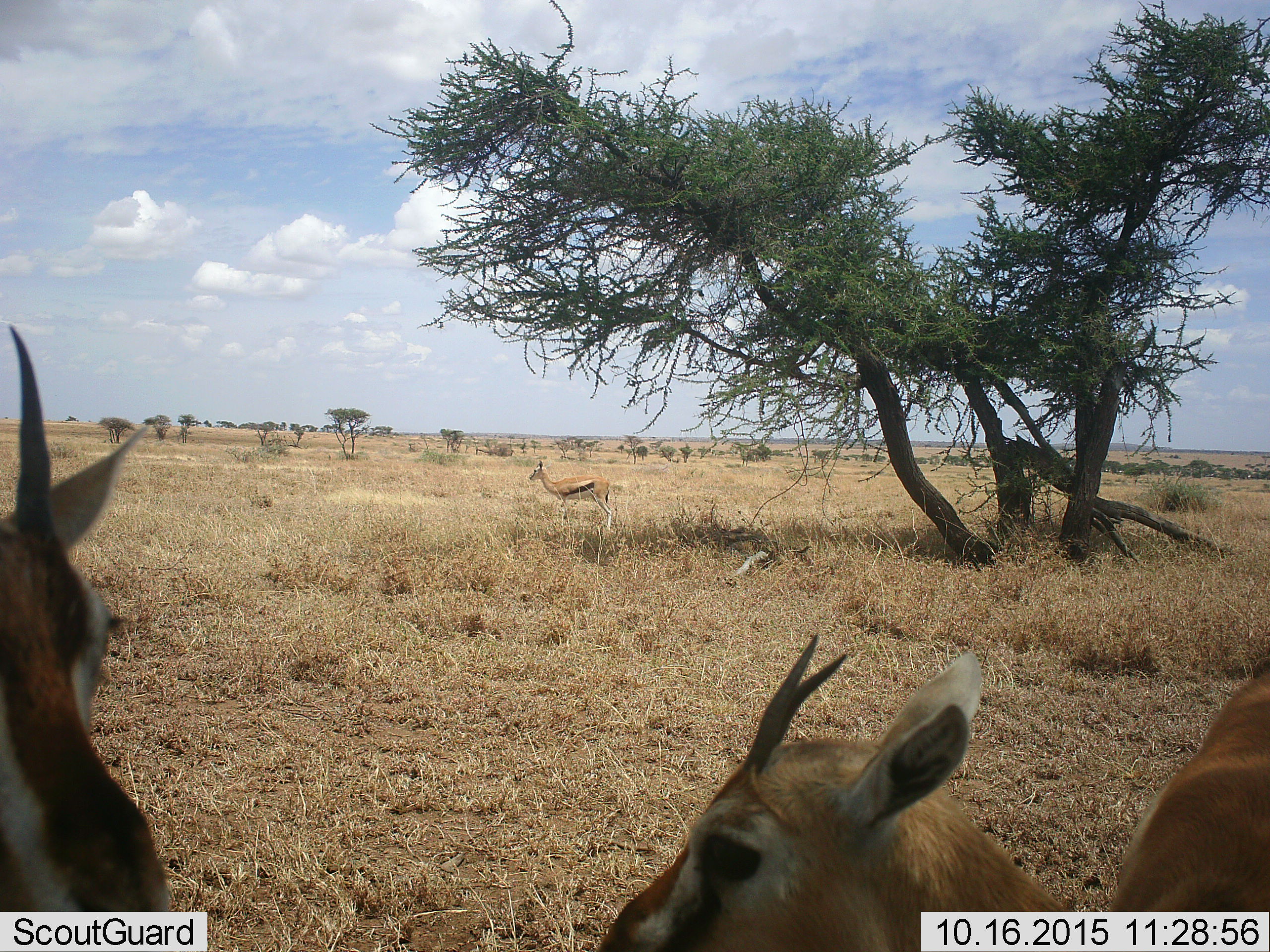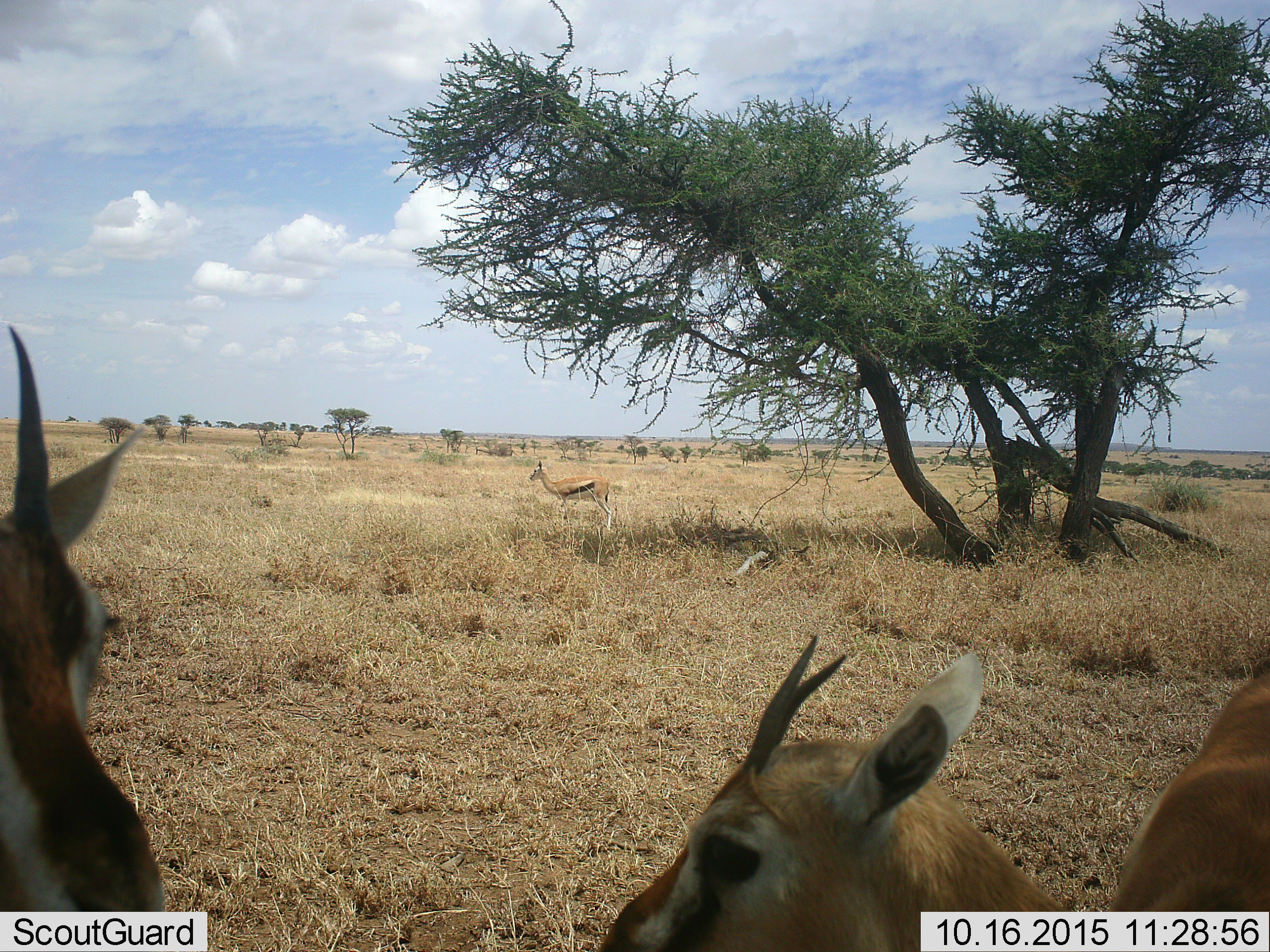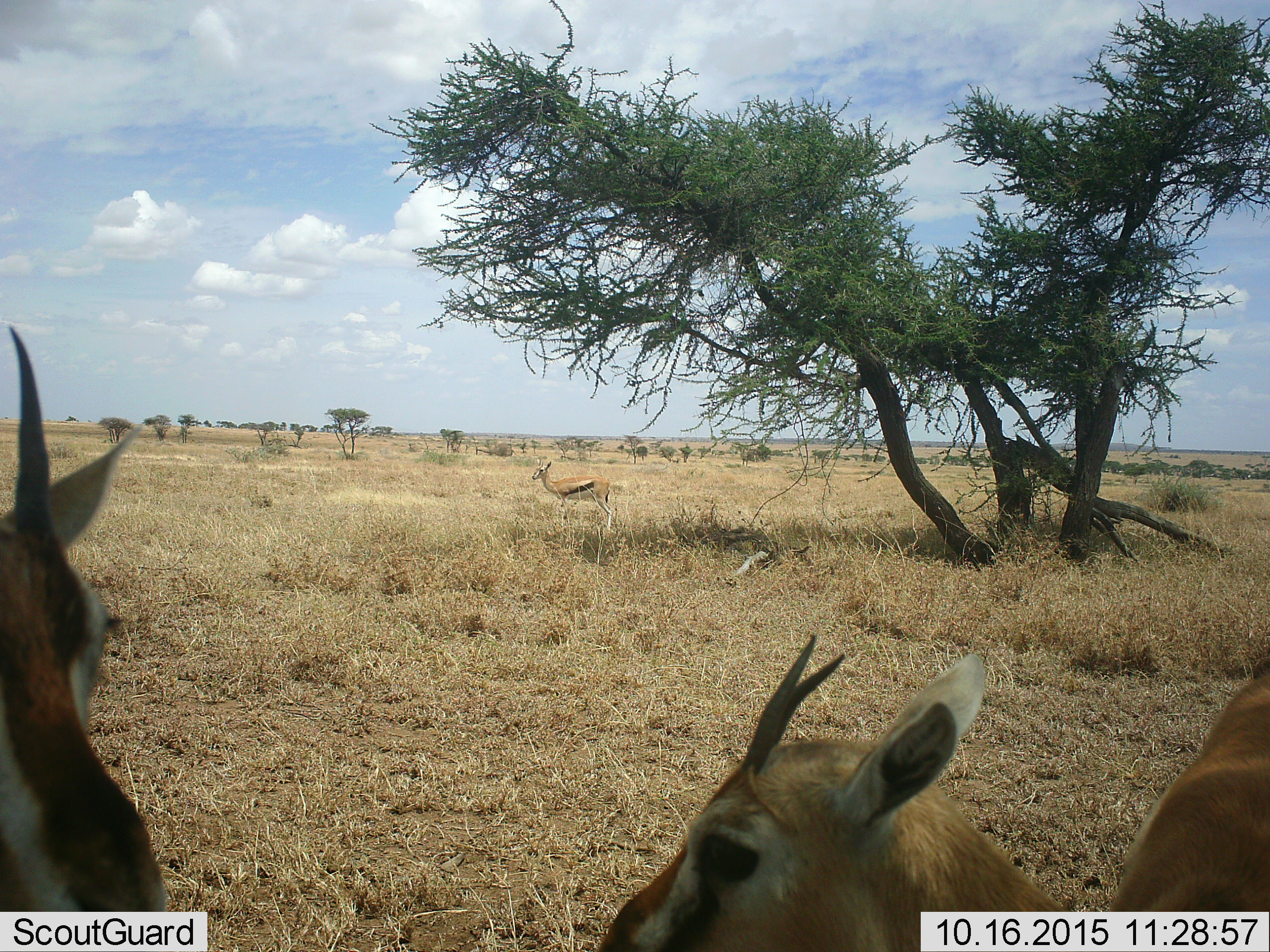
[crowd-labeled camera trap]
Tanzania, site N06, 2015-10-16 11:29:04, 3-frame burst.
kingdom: Animalia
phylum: Chordata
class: Mammalia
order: Artiodactyla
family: Bovidae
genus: Eudorcas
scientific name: Eudorcas thomsonii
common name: thomson's gazelle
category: gazellethomsons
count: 3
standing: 83%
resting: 17%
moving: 17%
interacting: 0%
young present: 0%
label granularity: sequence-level